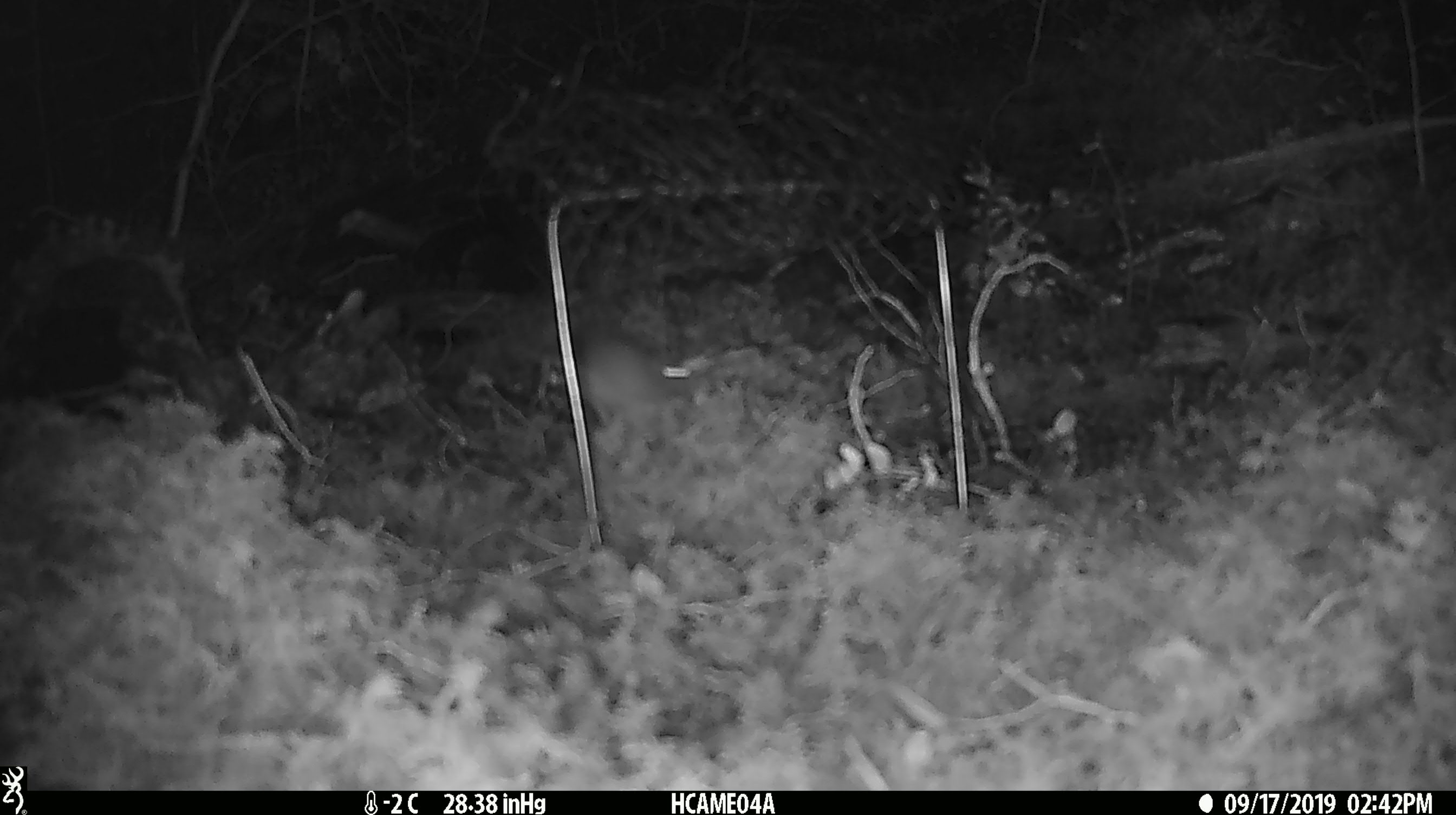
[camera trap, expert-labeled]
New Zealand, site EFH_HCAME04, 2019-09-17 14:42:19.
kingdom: Animalia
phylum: Chordata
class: Mammalia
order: Rodentia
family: Muridae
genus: Mus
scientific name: Mus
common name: mouse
Mouse (Mus).